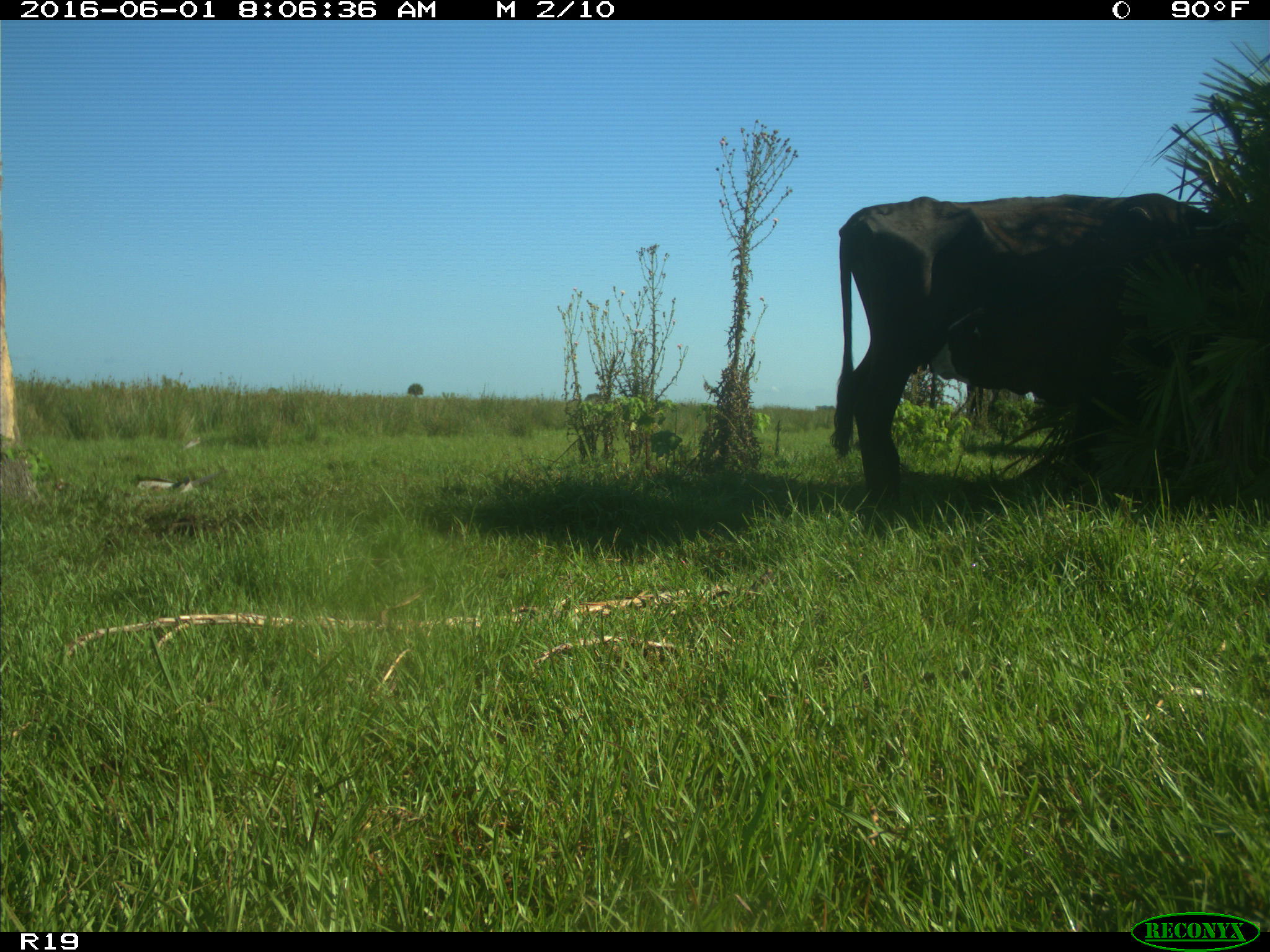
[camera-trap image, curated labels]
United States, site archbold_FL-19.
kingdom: Animalia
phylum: Chordata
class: Mammalia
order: Artiodactyla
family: Bovidae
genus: Bos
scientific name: Bos taurus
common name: domestic cow